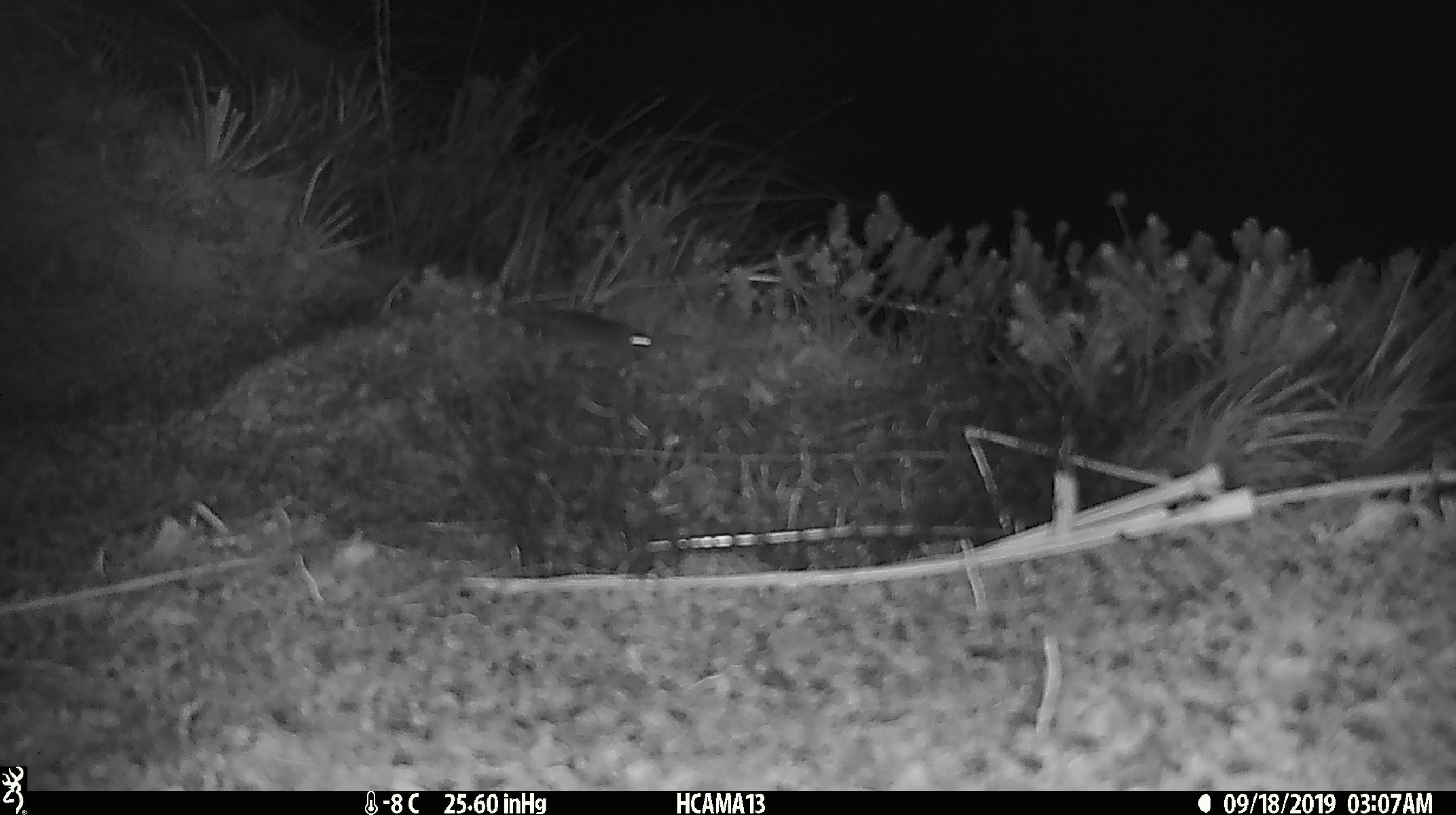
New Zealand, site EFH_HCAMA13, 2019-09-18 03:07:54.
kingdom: Animalia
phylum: Chordata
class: Mammalia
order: Rodentia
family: Muridae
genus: Mus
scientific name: Mus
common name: mouse